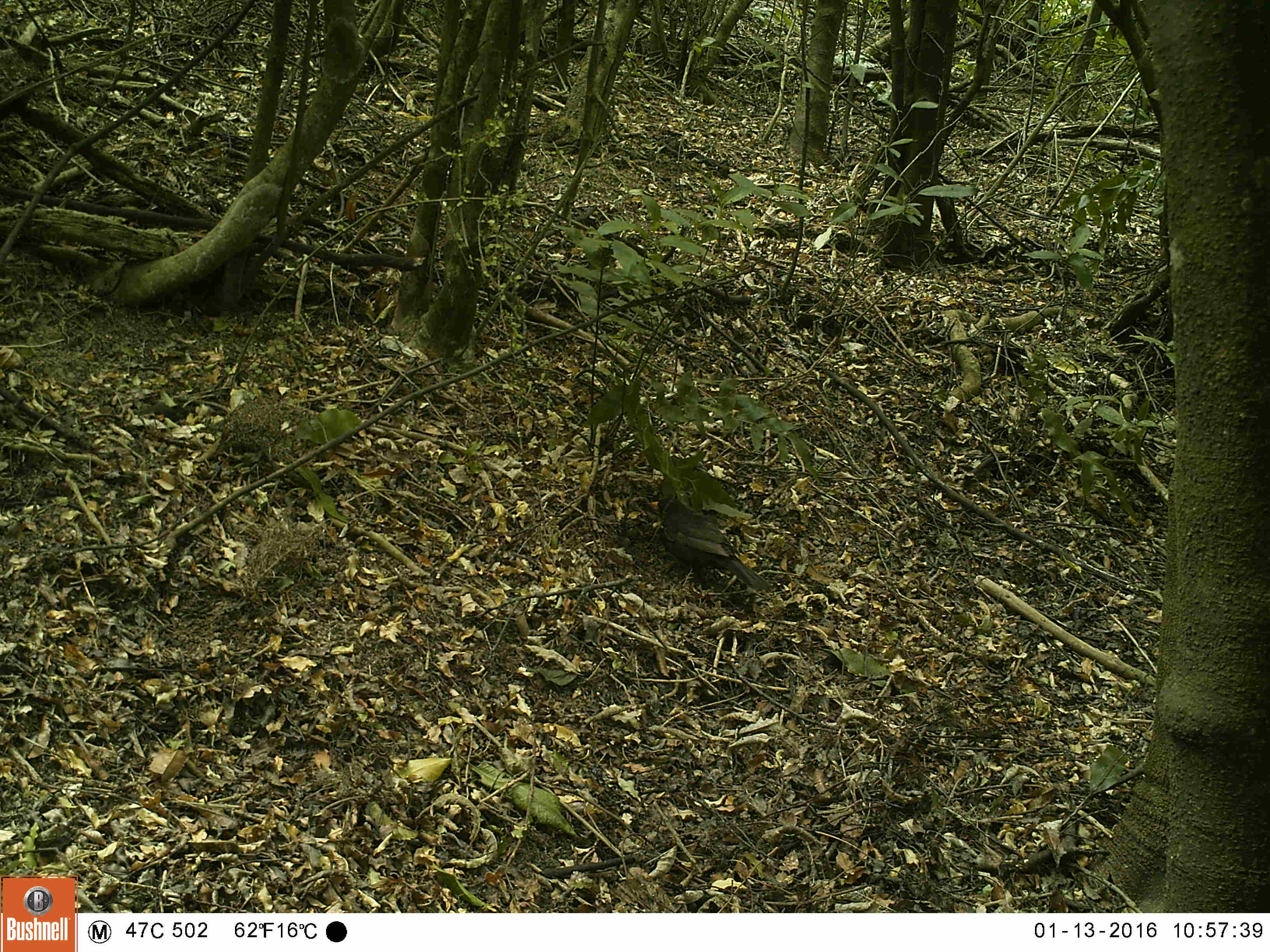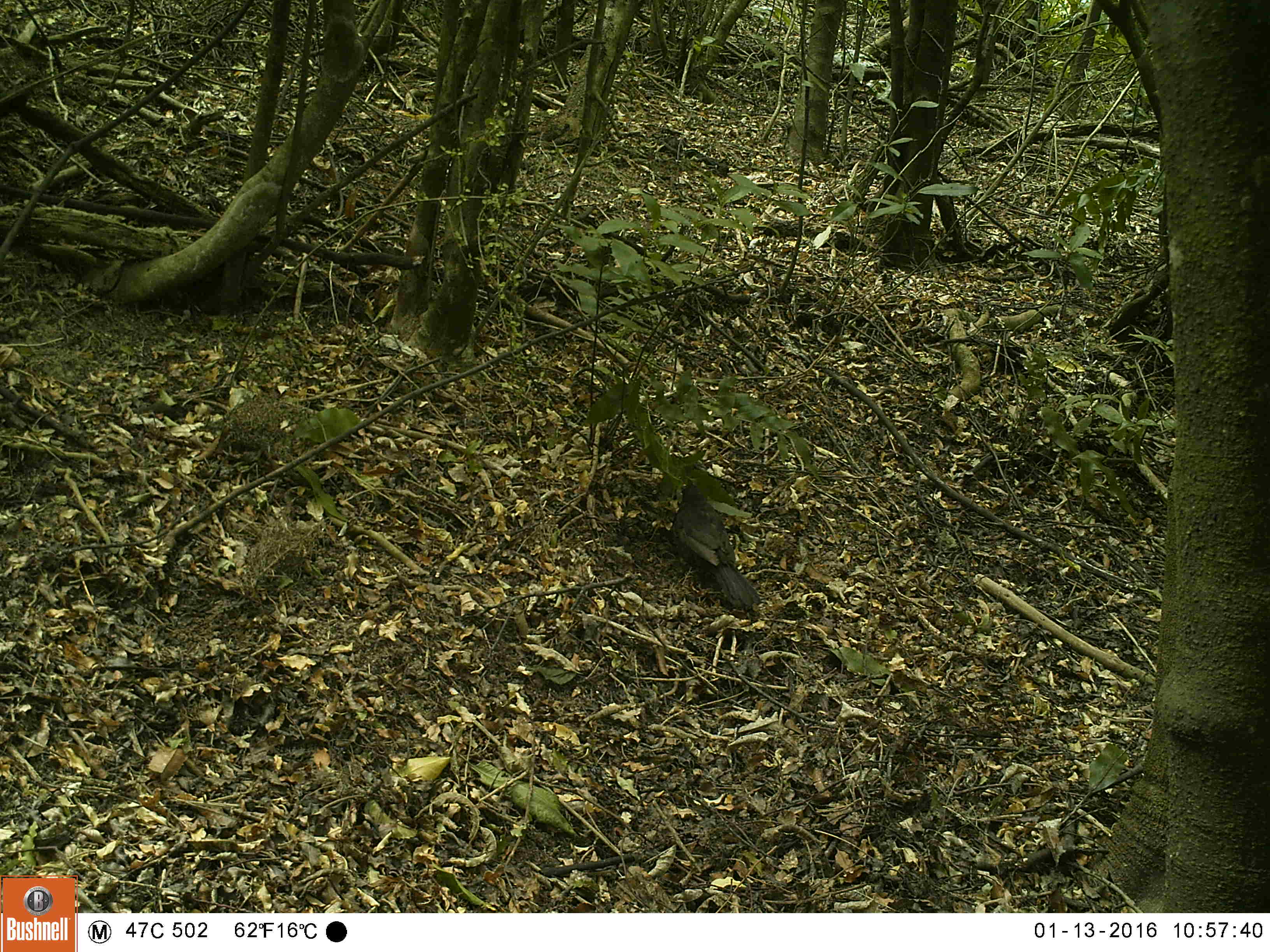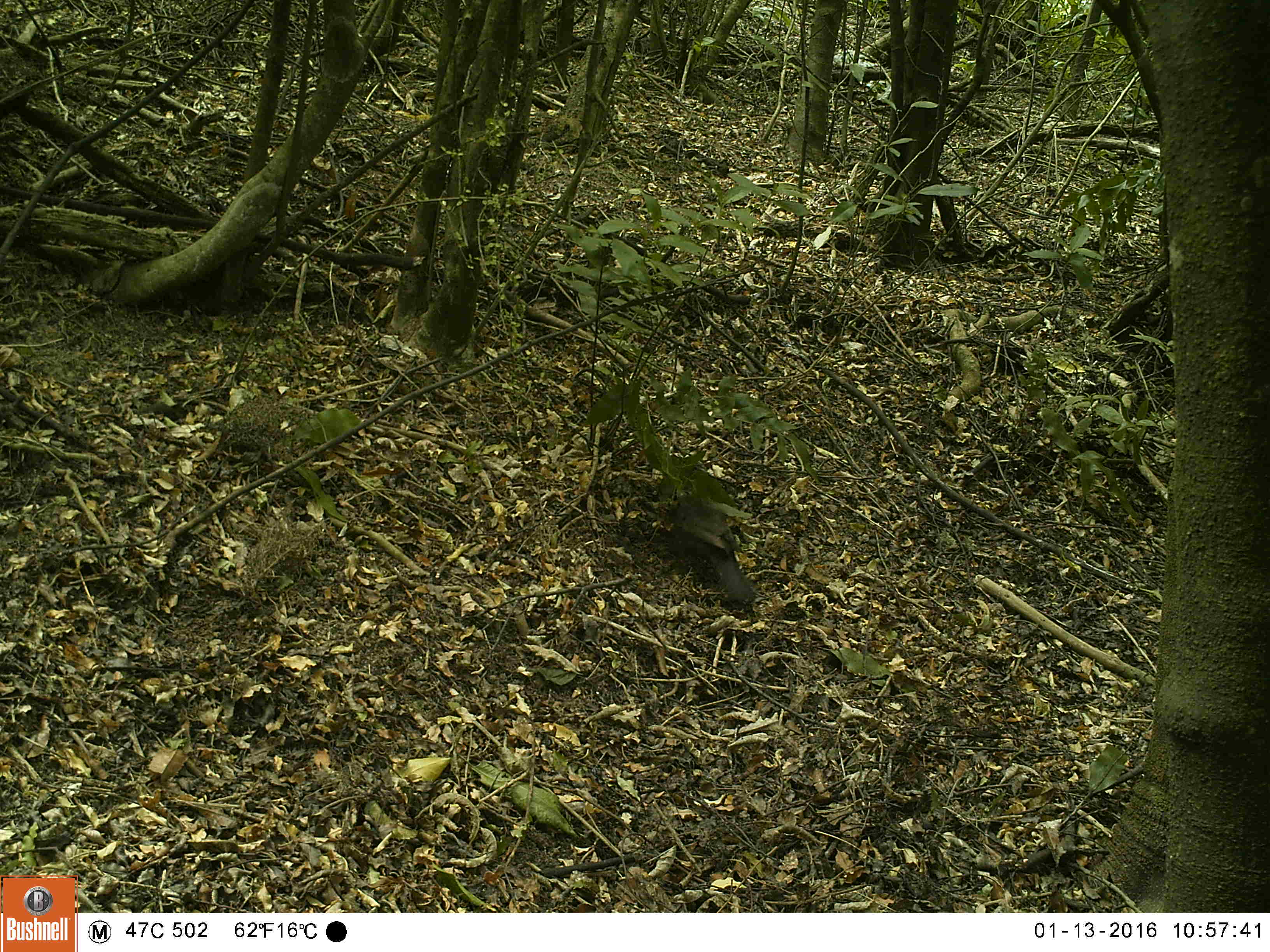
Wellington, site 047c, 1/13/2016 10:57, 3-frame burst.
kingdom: Animalia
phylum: Chordata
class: Aves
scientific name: Aves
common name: bird